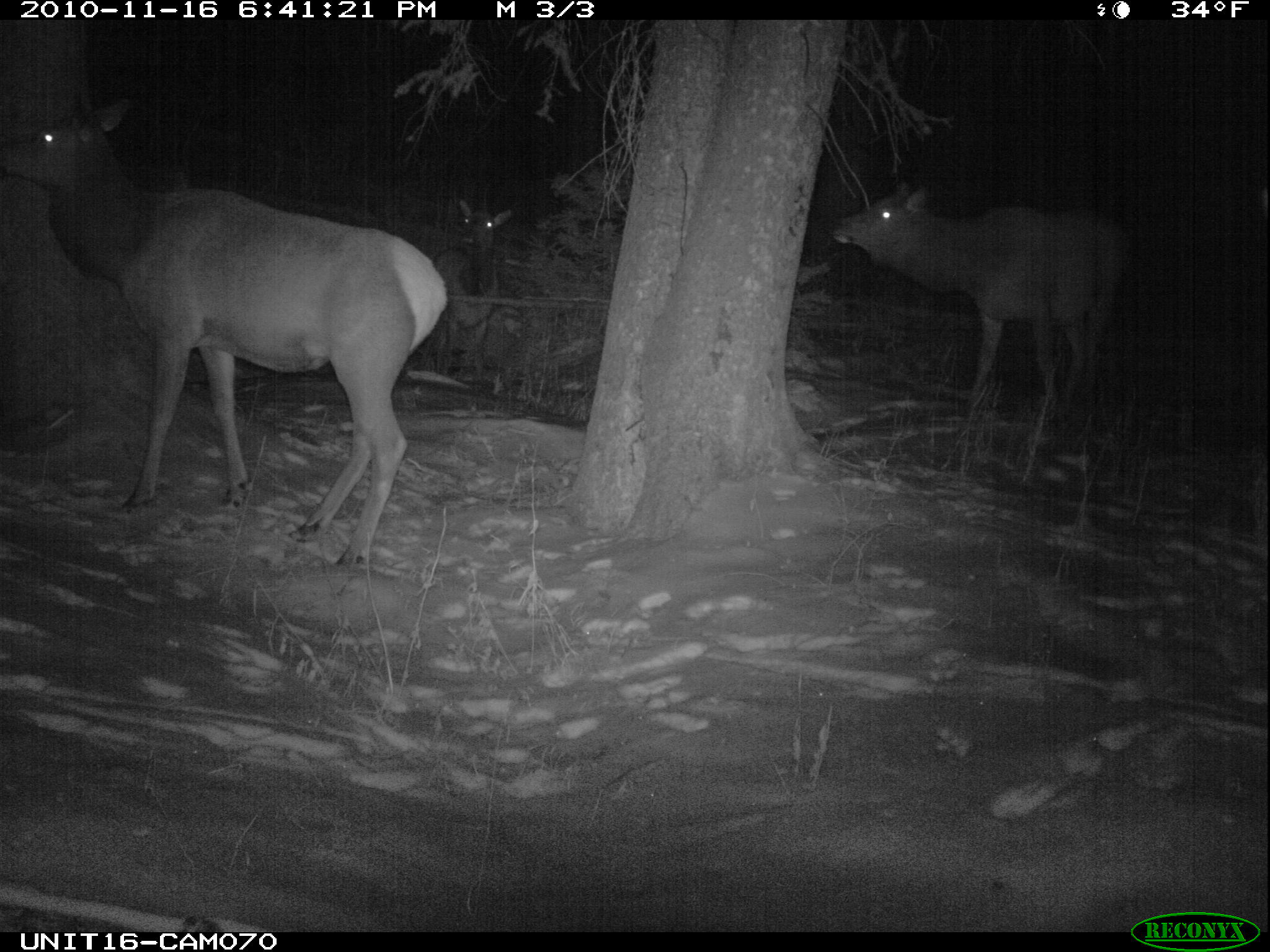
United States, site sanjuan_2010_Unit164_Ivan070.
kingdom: Animalia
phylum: Chordata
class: Mammalia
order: Artiodactyla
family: Cervidae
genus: Cervus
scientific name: Cervus elaphus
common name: red deer